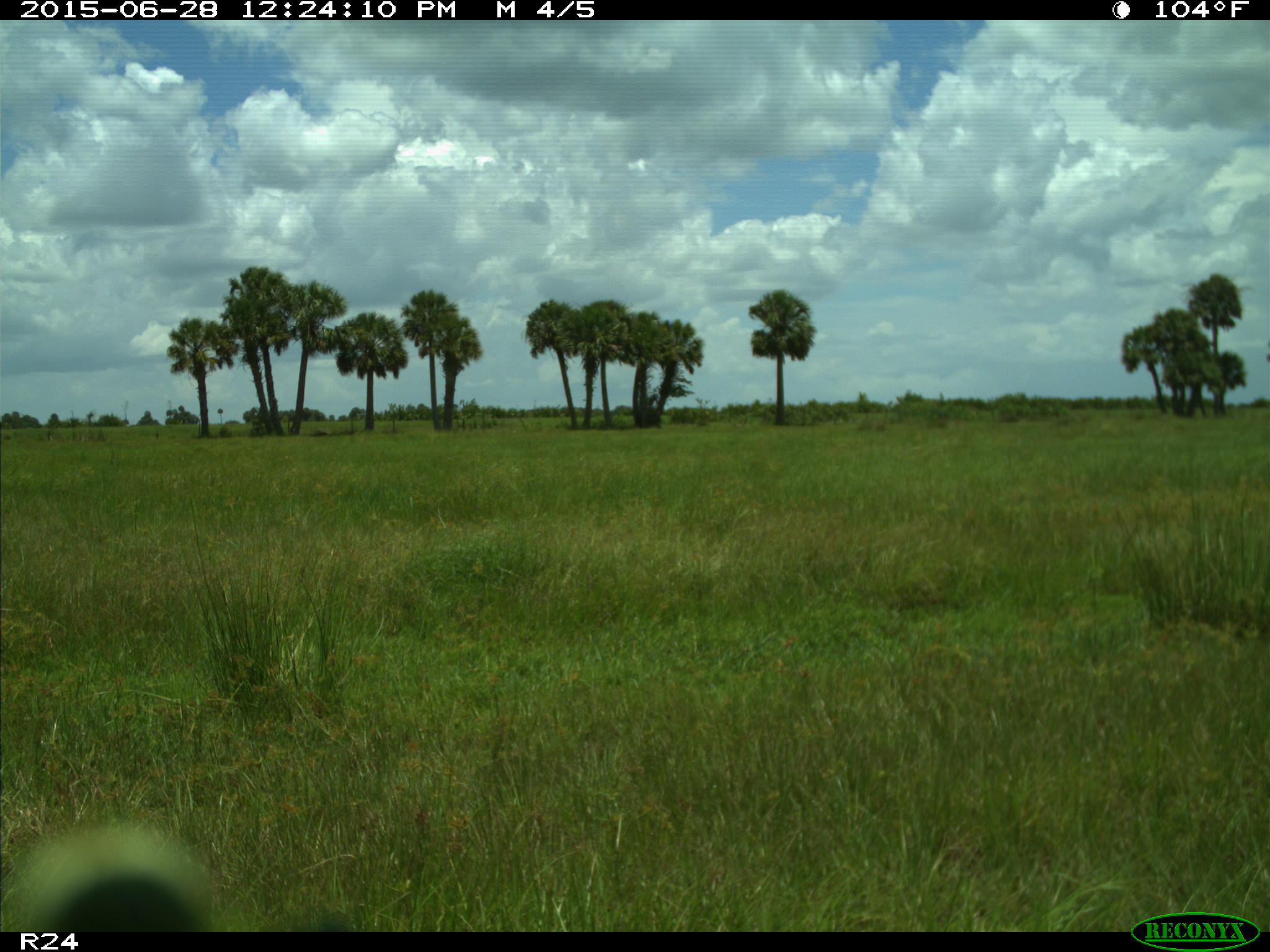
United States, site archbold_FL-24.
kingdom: Animalia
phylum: Chordata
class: Mammalia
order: Artiodactyla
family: Bovidae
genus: Bos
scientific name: Bos taurus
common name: domestic cow